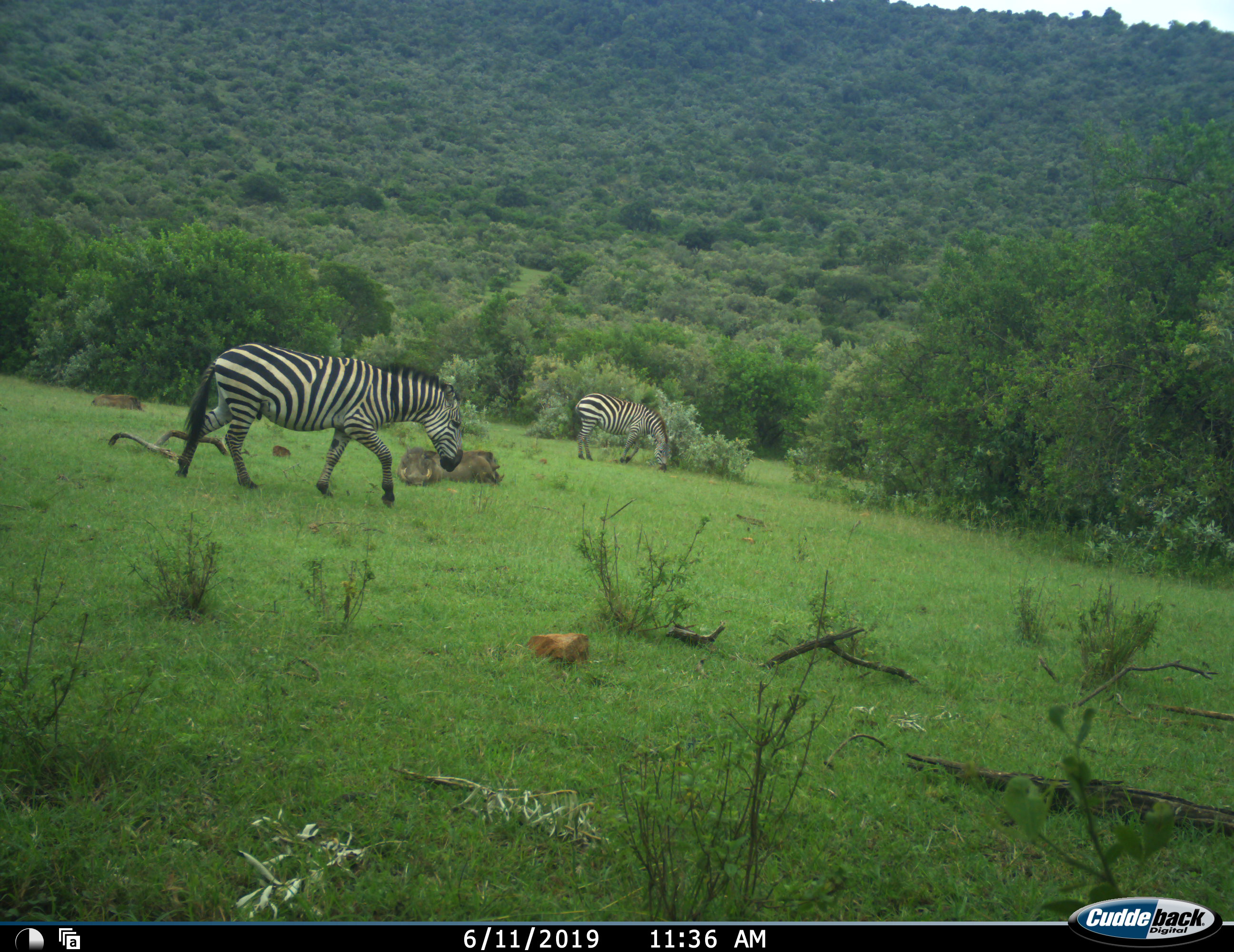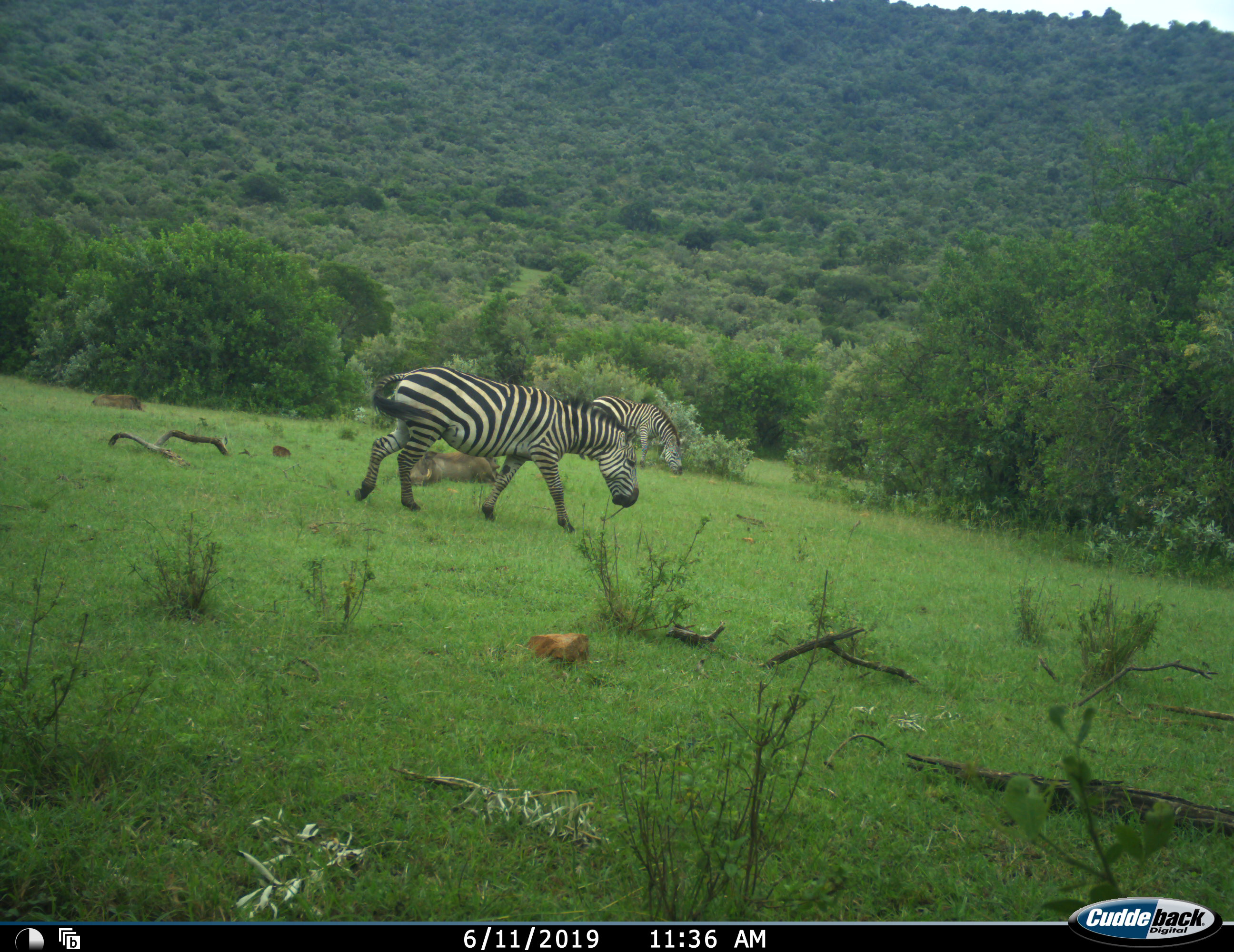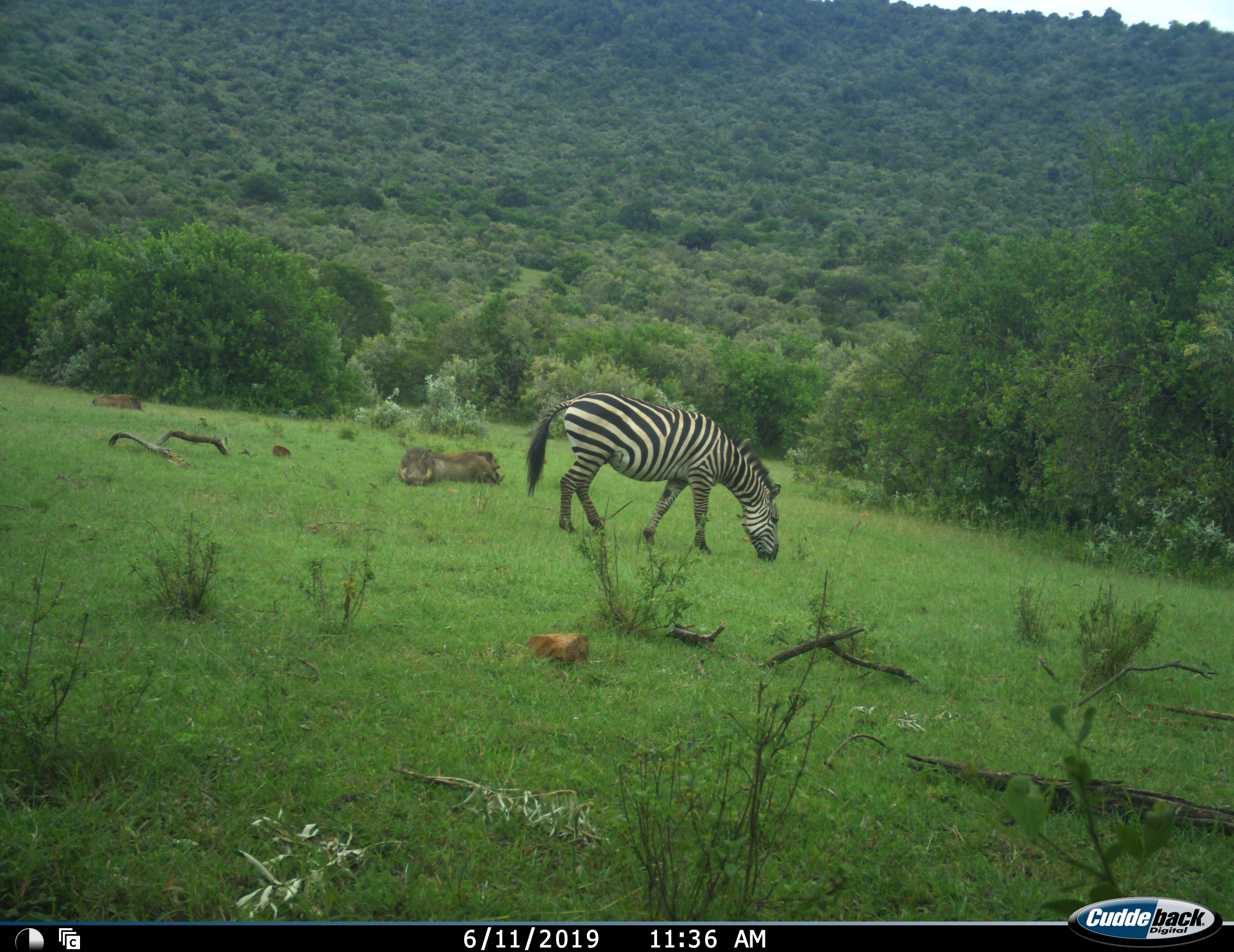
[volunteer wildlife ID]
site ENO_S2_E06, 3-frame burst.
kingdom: Animalia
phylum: Chordata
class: Mammalia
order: Artiodactyla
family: Suidae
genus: Phacochoerus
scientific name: Phacochoerus africanus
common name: warthog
Warthog (Phacochoerus africanus), count 3. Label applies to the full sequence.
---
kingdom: Animalia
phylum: Chordata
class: Mammalia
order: Perissodactyla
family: Equidae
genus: Equus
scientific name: Equus quagga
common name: plains zebra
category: zebraplains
Zebraplains (plains zebra) (Equus quagga), count 2. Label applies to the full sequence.